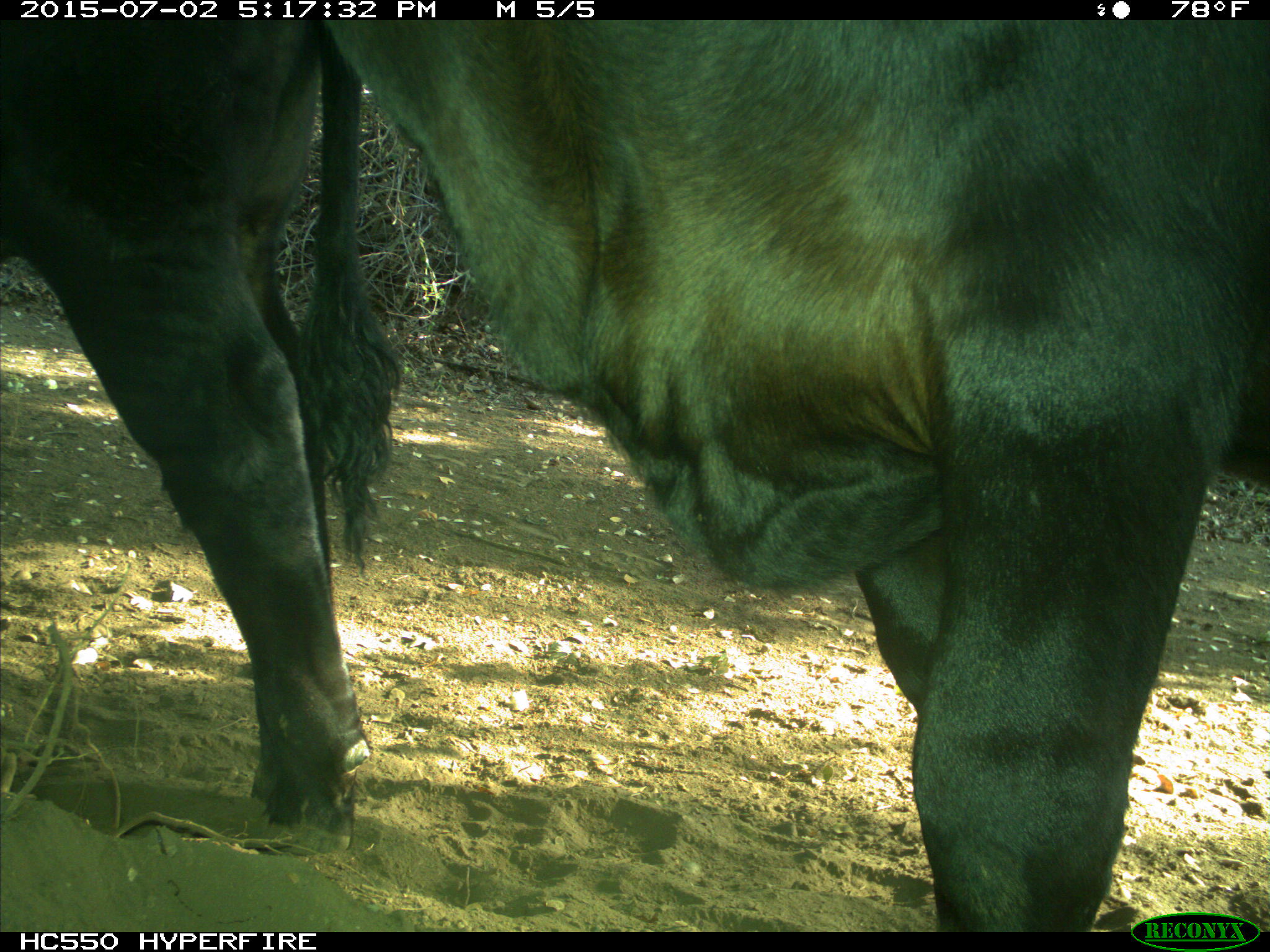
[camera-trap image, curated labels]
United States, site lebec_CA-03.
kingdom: Animalia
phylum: Chordata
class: Mammalia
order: Artiodactyla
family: Bovidae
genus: Bos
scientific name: Bos taurus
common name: domestic cow